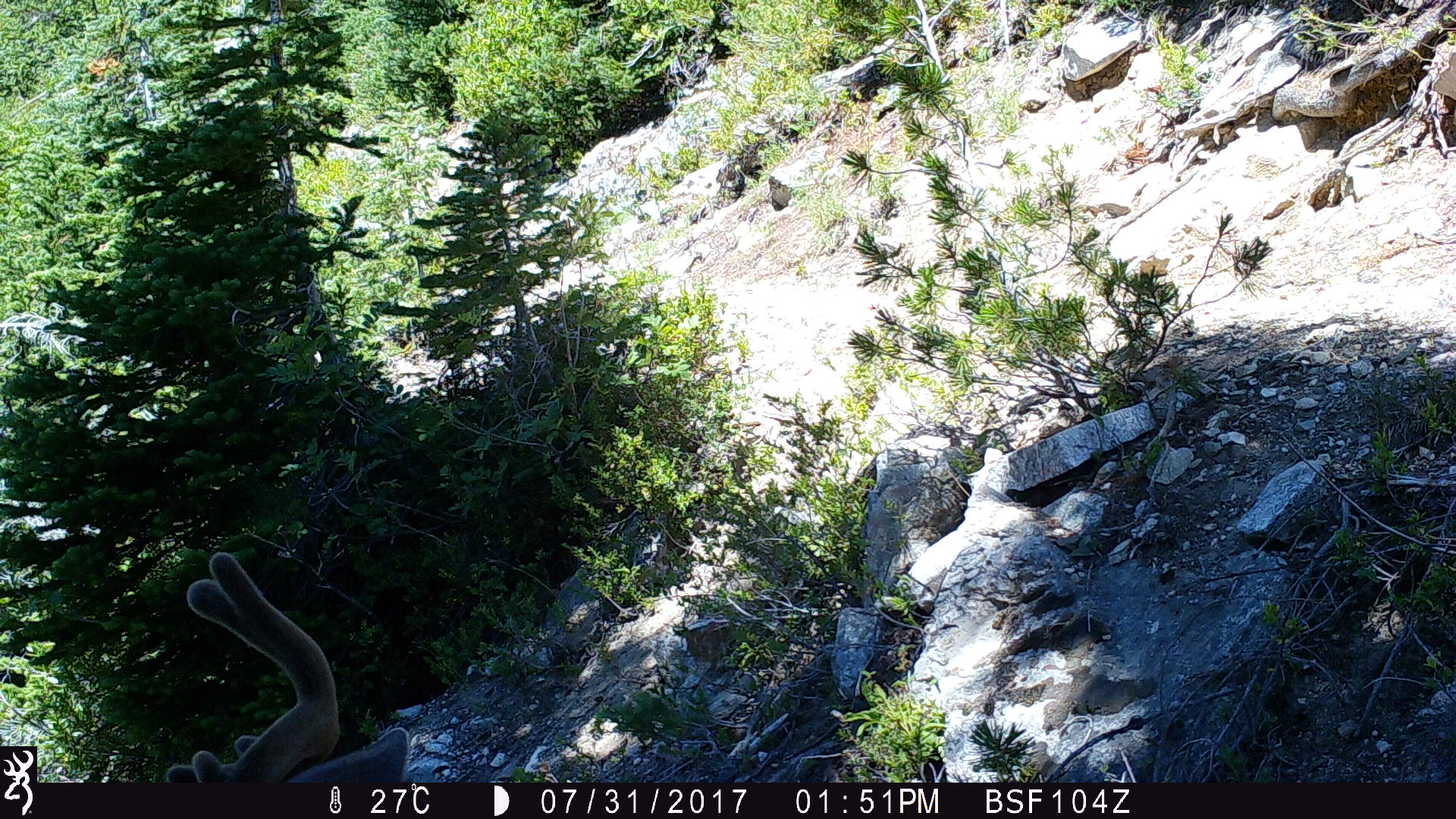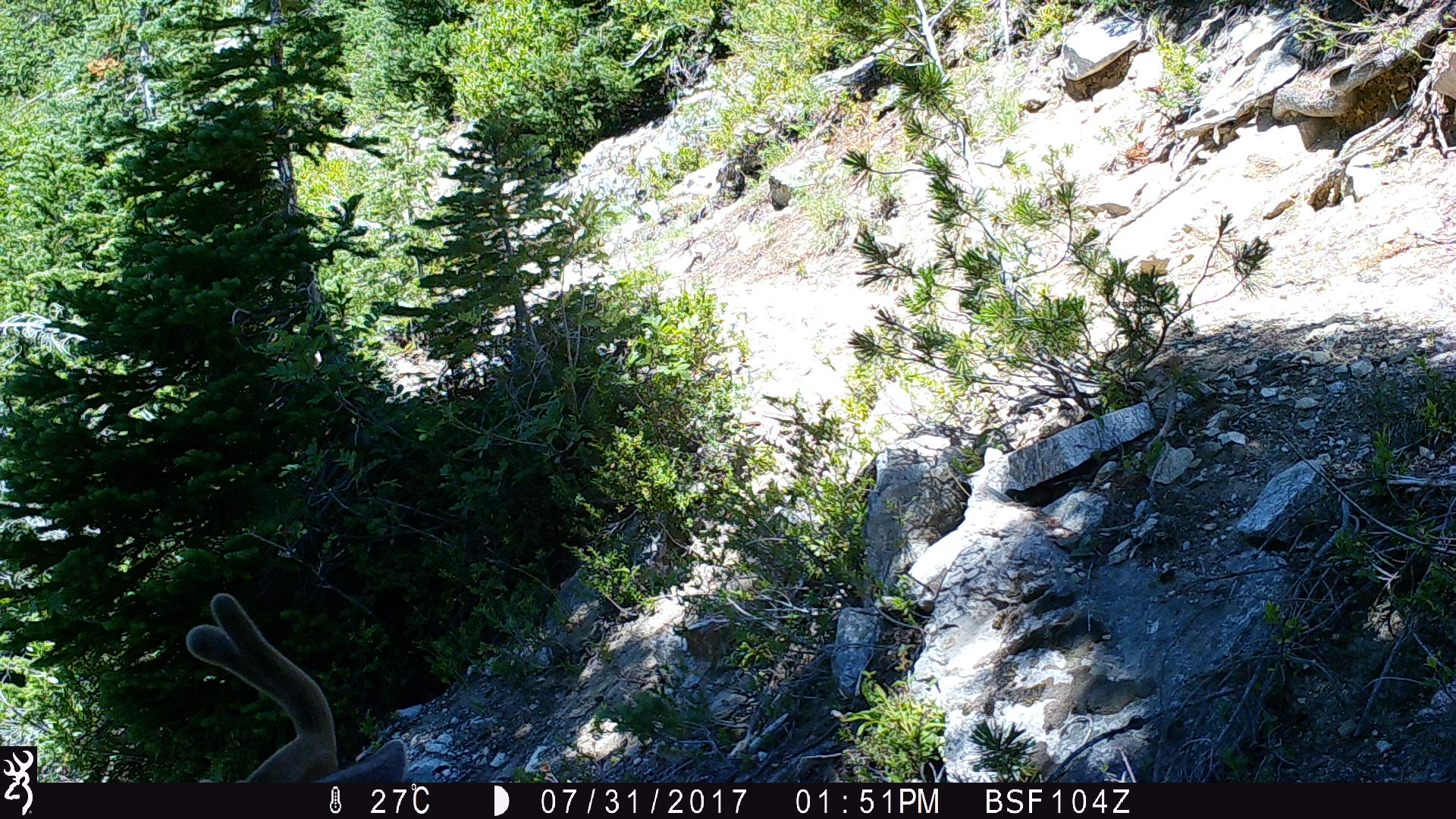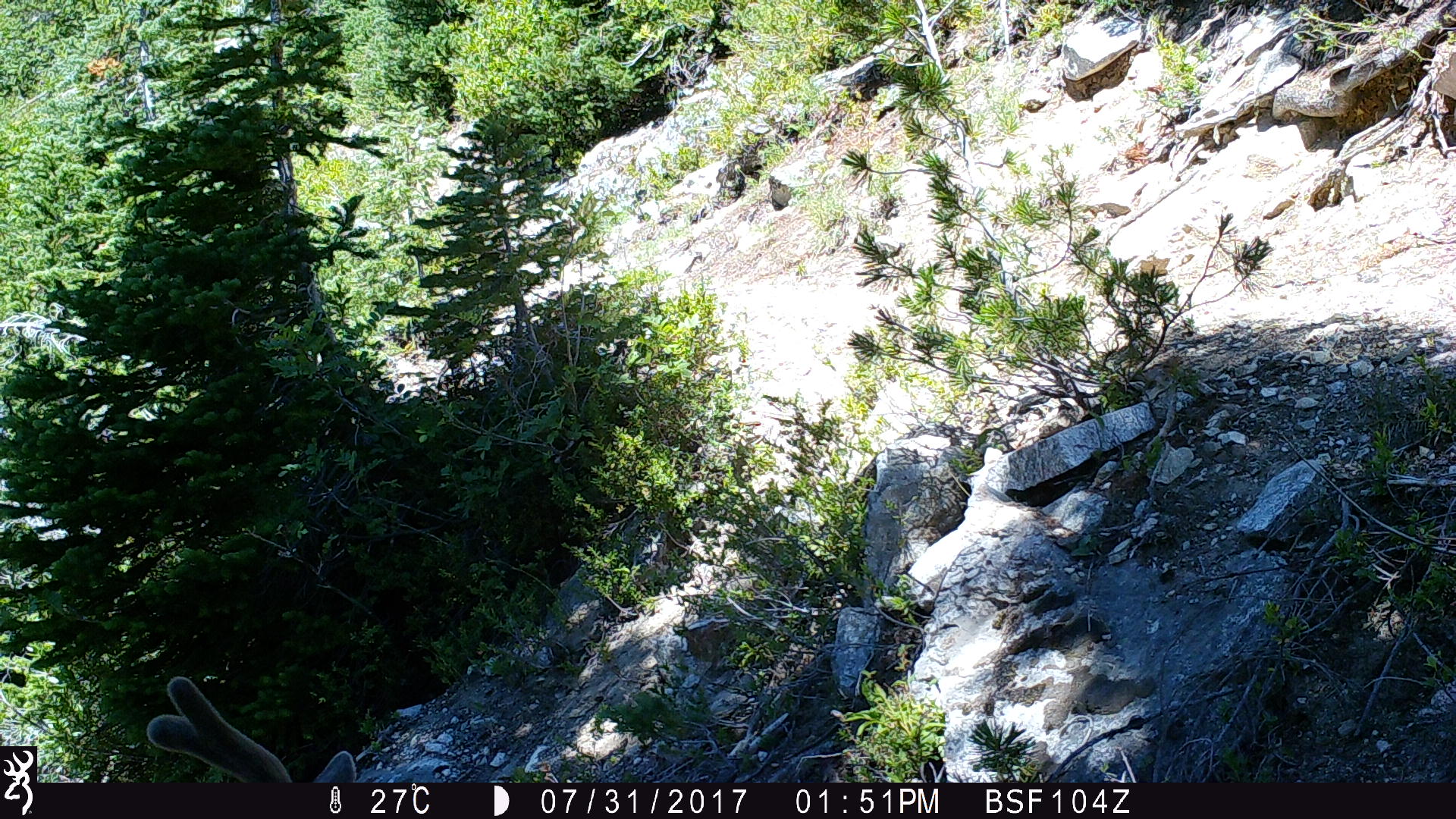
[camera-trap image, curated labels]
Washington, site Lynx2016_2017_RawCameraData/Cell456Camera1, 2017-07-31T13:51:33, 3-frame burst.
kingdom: Animalia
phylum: Chordata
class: Mammalia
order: Artiodactyla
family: Cervidae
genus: Odocoileus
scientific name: Odocoileus hemionus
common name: mule deer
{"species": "Odocoileus hemionus (mule deer)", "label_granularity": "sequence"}